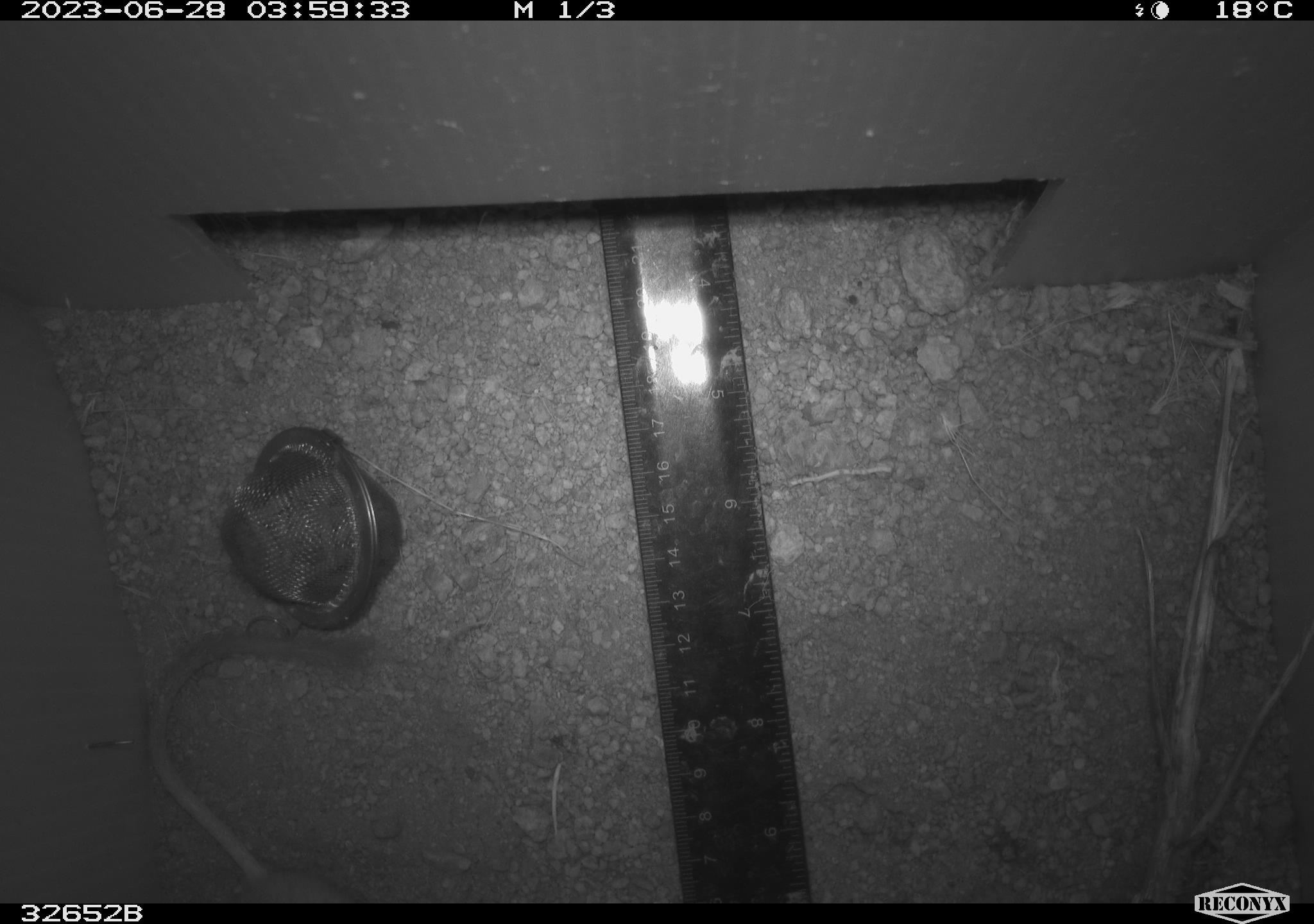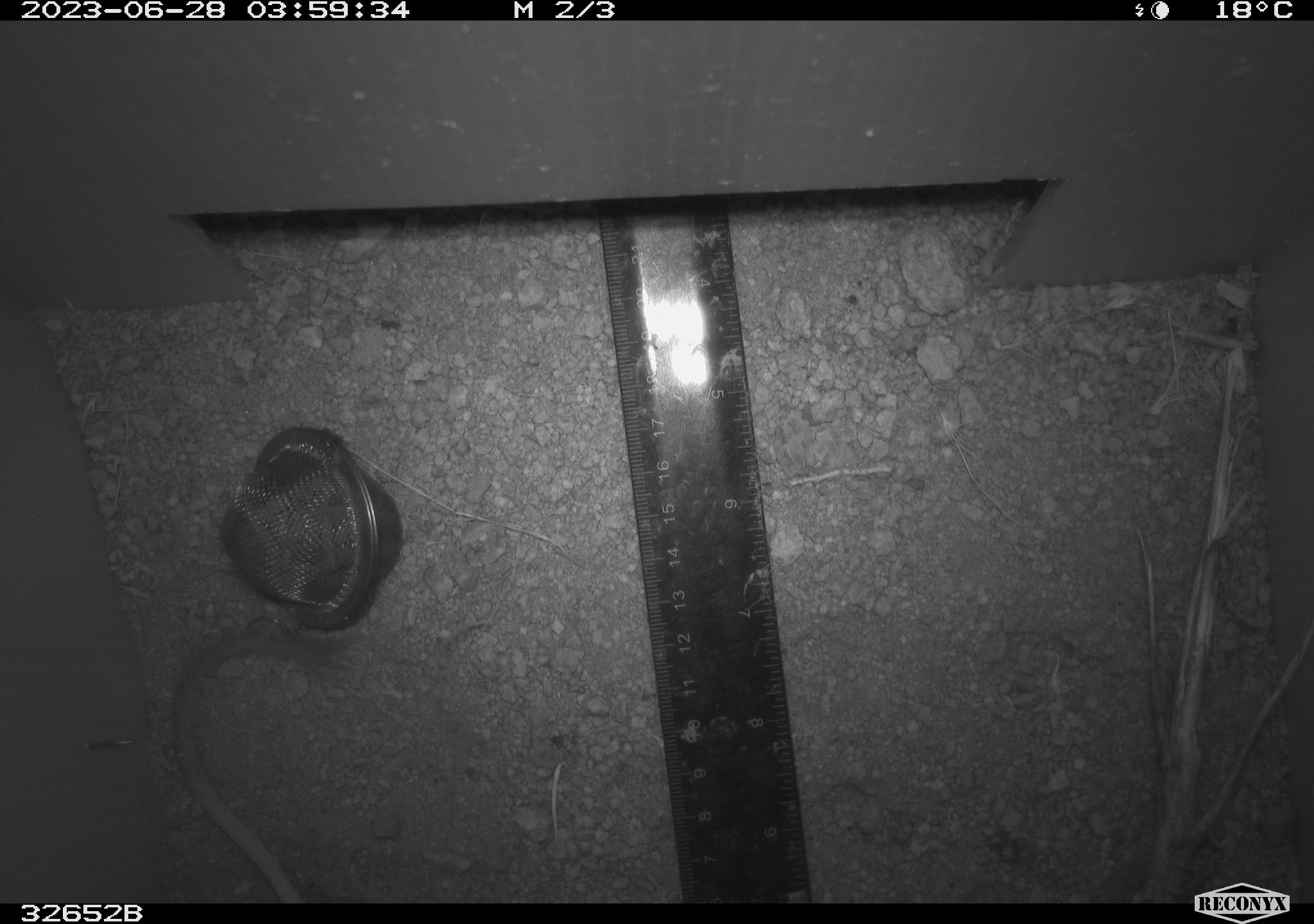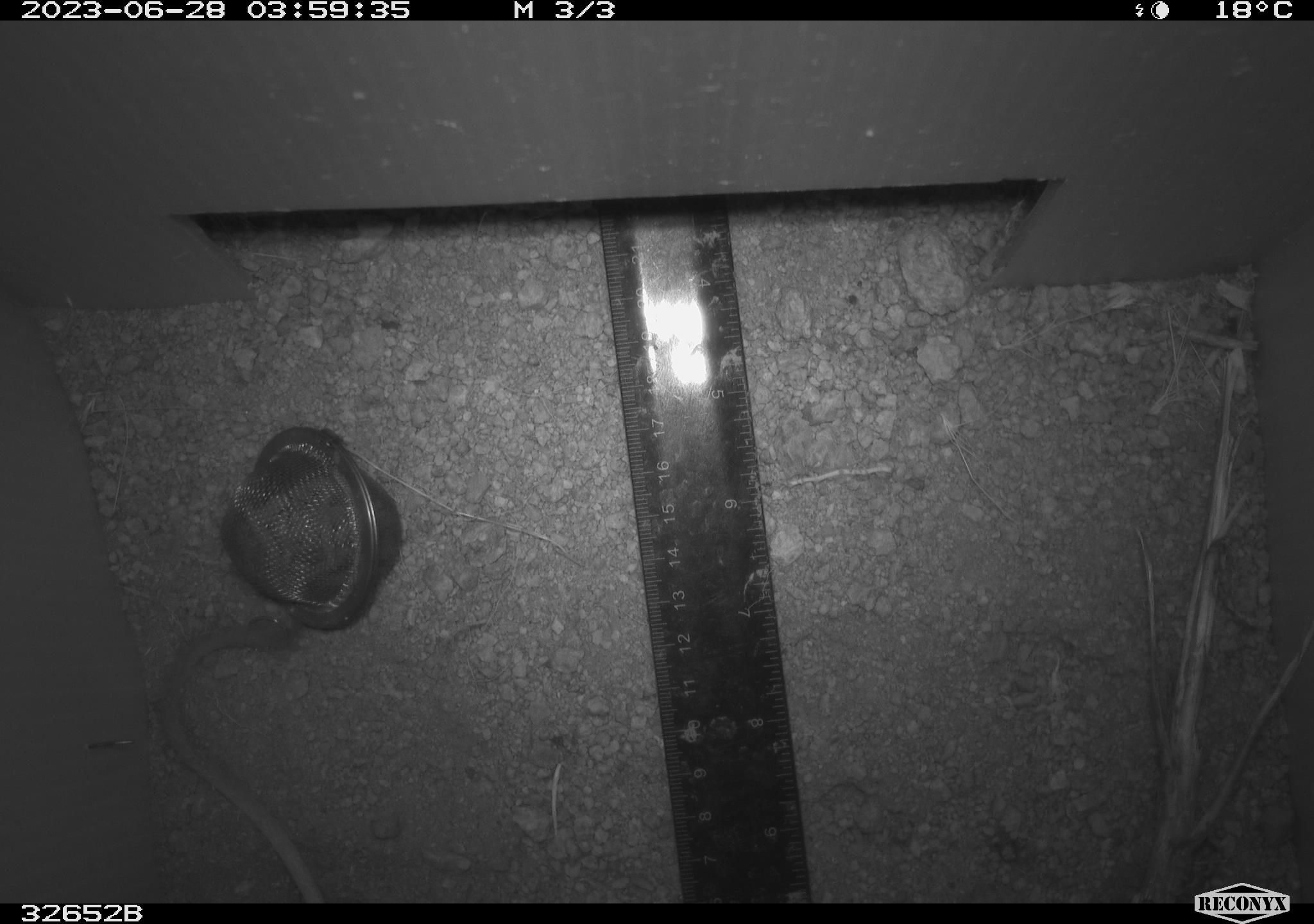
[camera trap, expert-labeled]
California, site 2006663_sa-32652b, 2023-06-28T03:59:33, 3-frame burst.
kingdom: Animalia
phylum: Chordata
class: Mammalia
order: Rodentia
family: Heteromyidae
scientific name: Heteromyidae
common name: kangaroo rats and pocket mice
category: heteromyidae family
Heteromyidae family (kangaroo rats and pocket mice) (Heteromyidae).